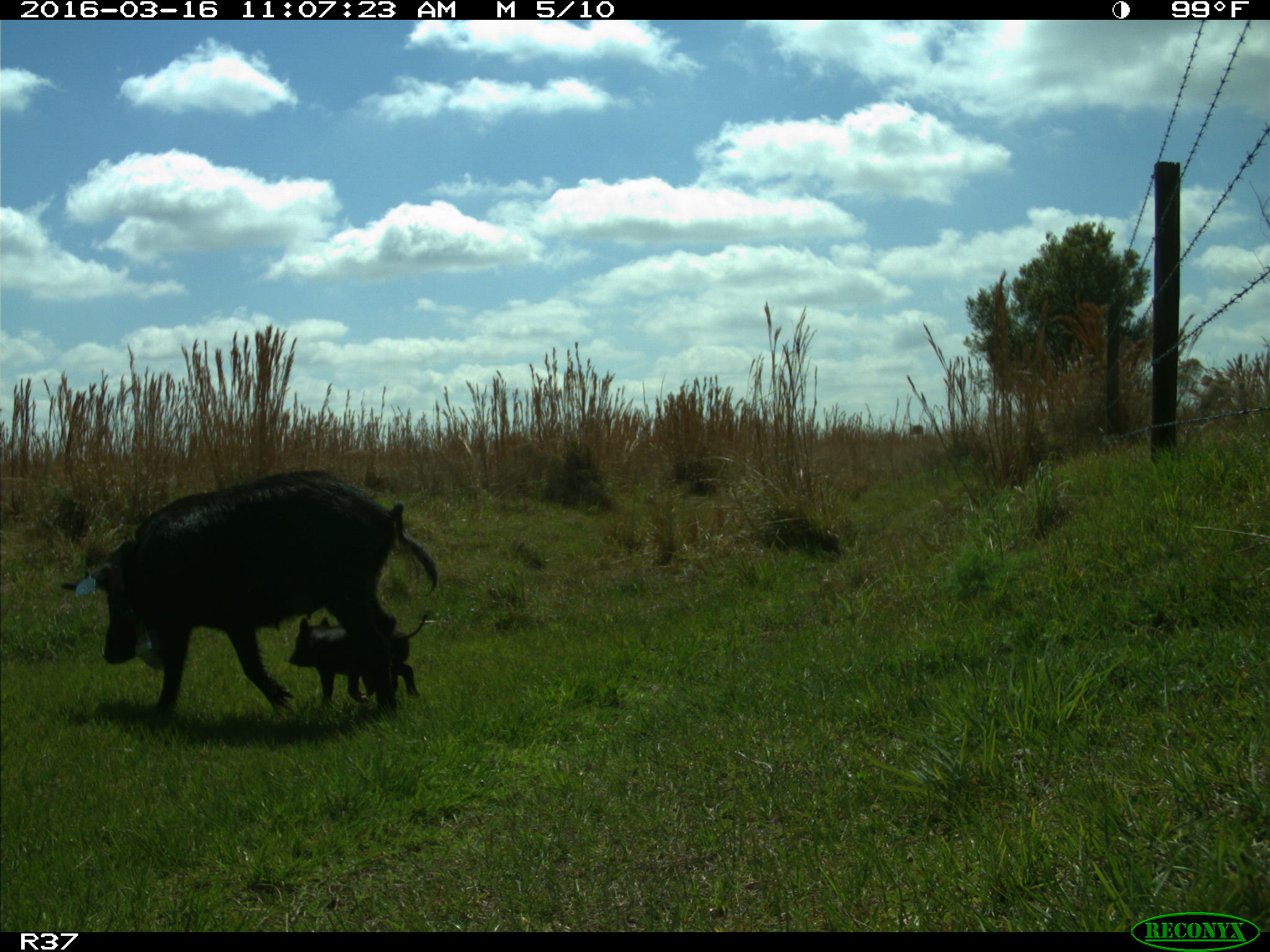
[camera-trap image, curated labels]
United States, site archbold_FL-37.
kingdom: Animalia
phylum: Chordata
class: Mammalia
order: Artiodactyla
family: Suidae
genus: Sus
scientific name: Sus scrofa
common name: wild boar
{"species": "Sus scrofa (wild boar)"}